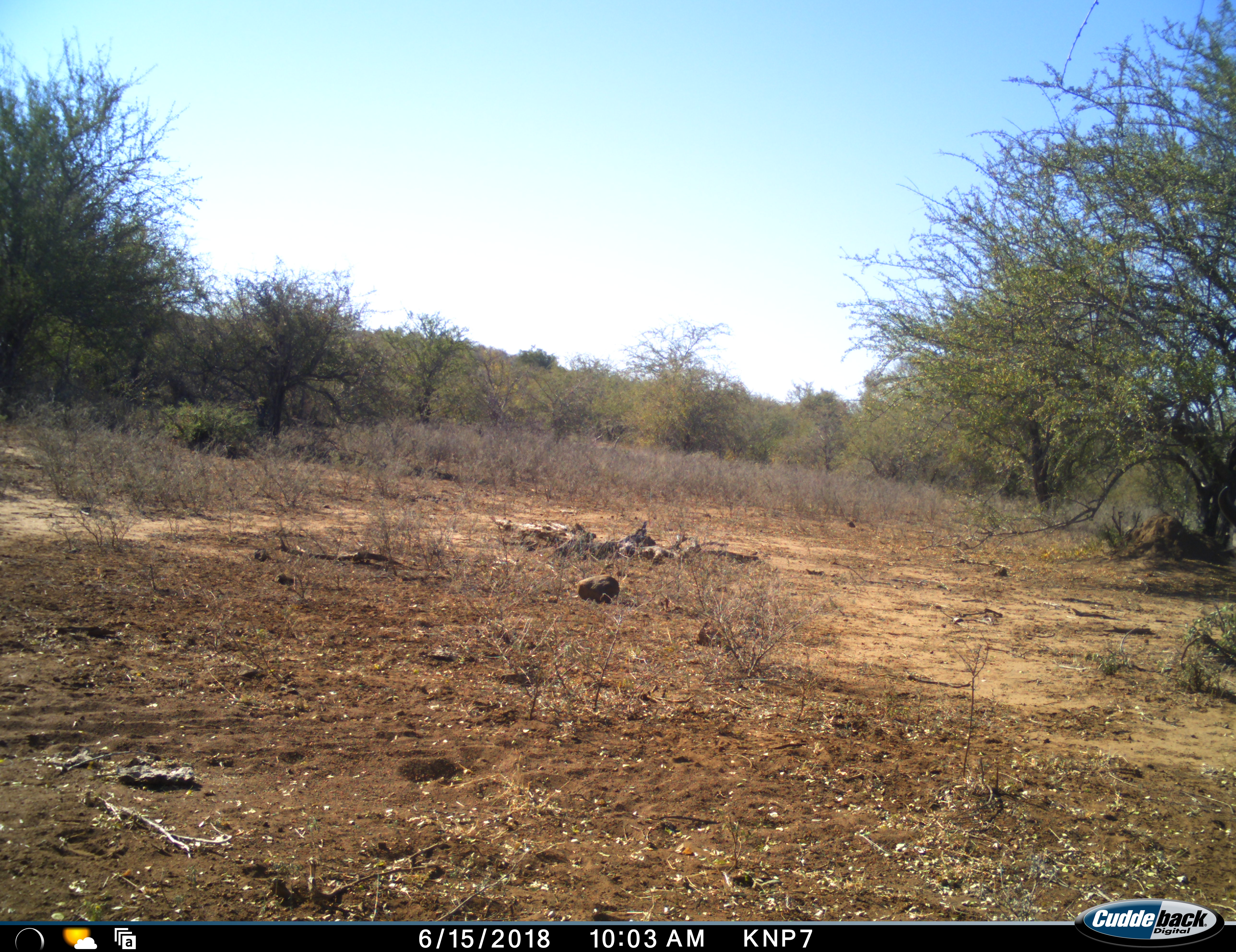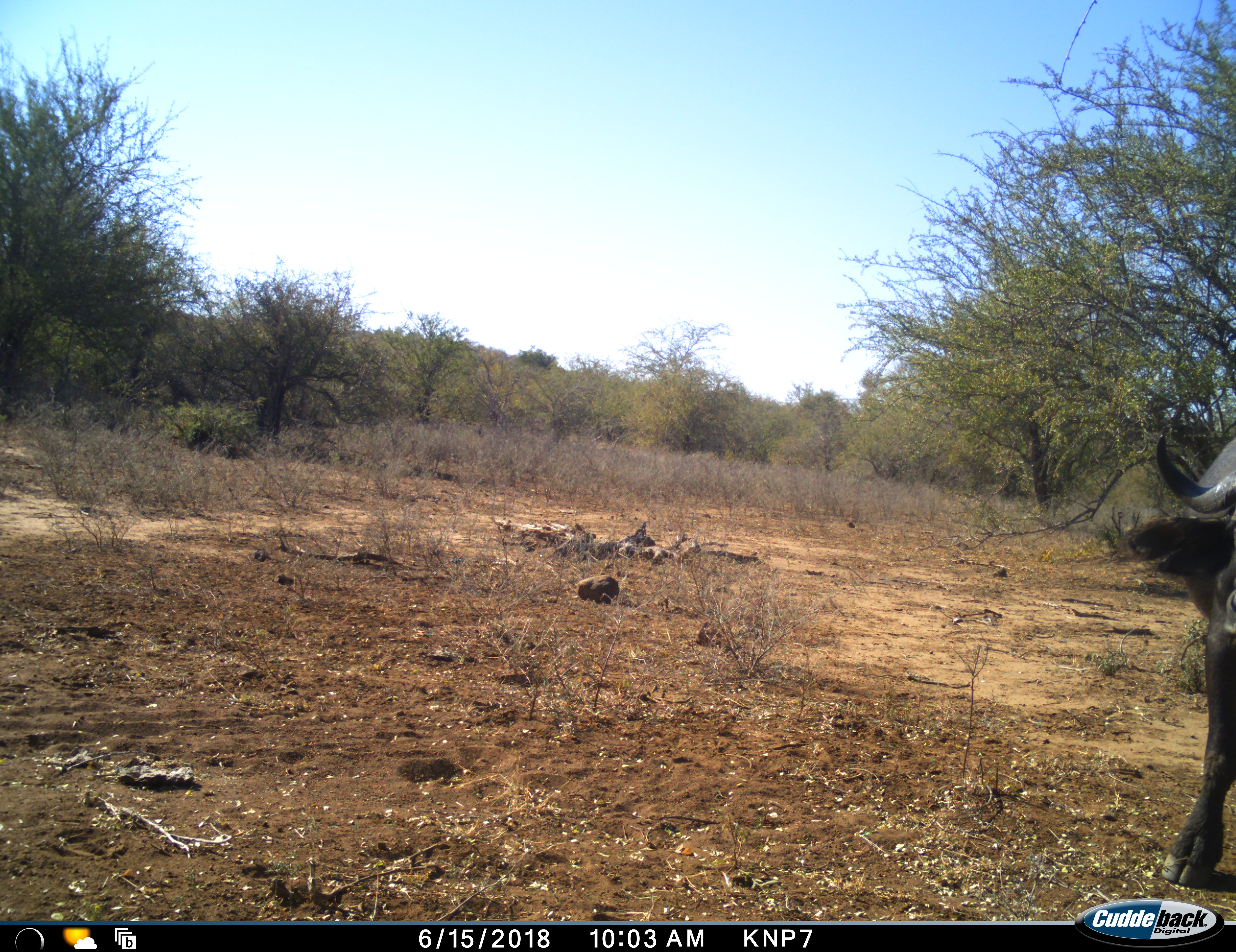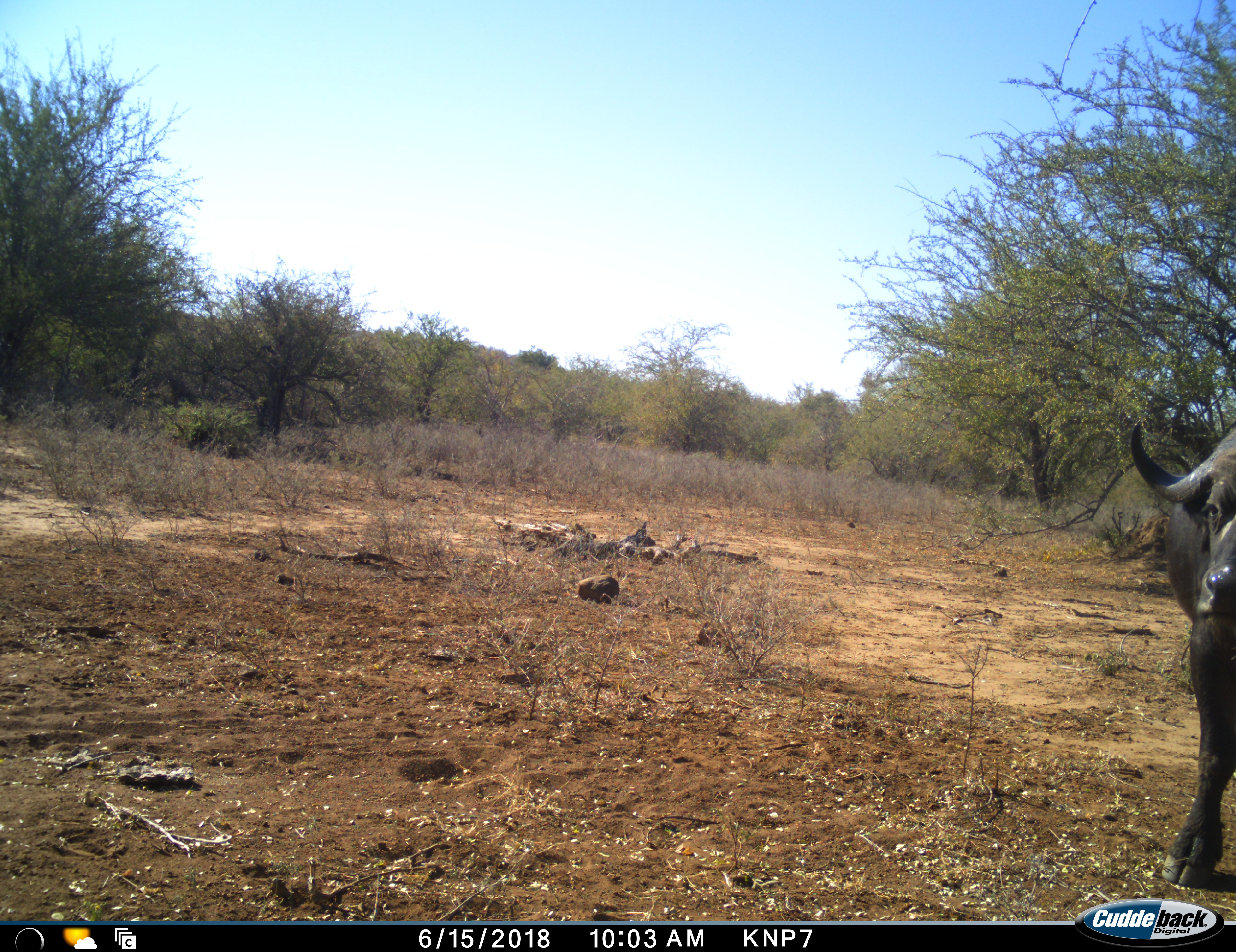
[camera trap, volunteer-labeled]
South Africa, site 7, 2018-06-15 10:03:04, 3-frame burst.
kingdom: Animalia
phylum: Chordata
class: Mammalia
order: Artiodactyla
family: Bovidae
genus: Syncerus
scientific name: Syncerus caffer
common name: cape buffalo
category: buffalo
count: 1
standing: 50%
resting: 0%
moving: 50%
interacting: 0%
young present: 0%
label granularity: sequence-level